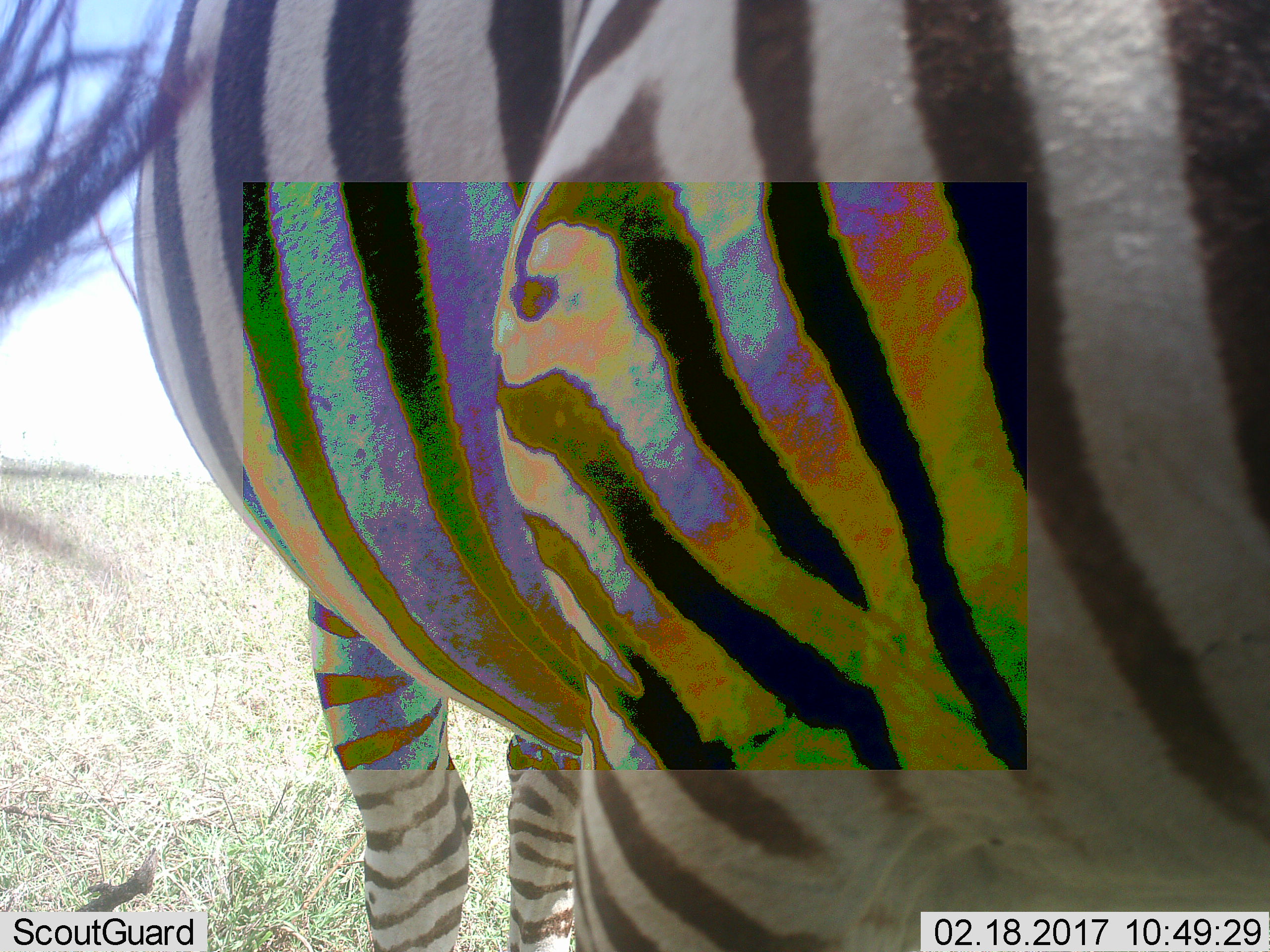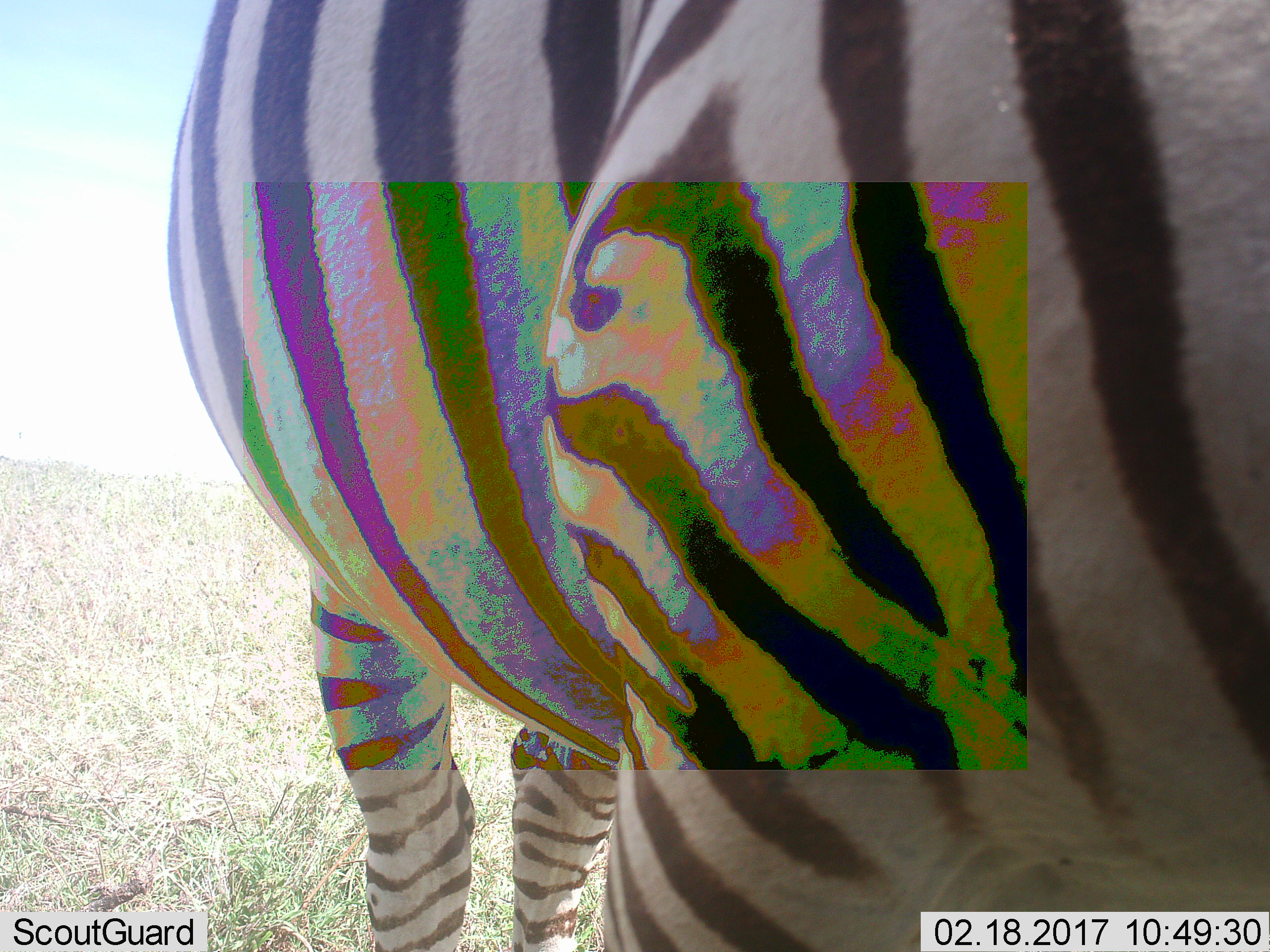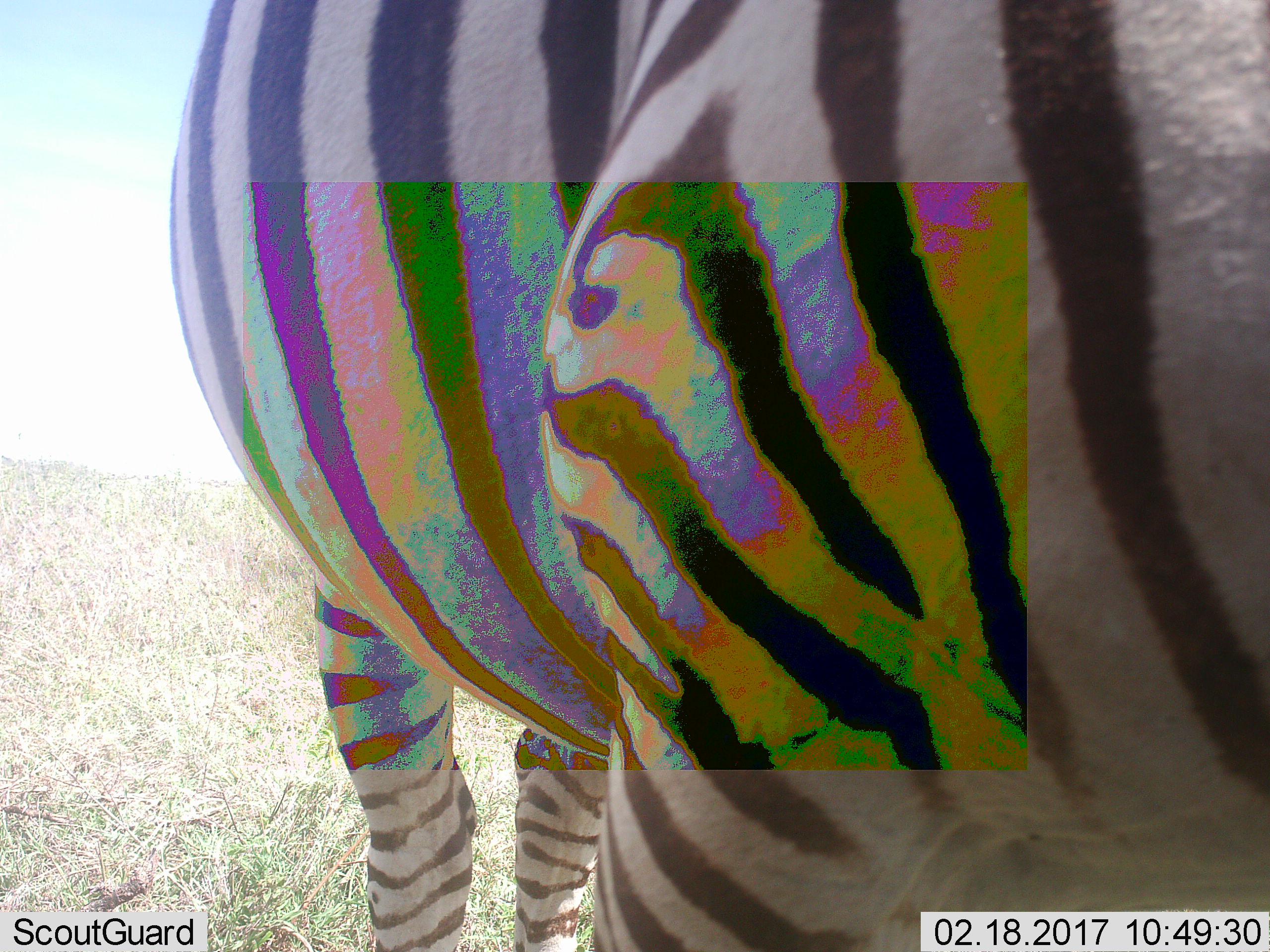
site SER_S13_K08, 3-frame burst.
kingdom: Animalia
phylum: Chordata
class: Mammalia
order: Perissodactyla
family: Equidae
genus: Equus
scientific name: Equus quagga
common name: plains zebra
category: zebraplains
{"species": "zebraplains (plains zebra) (Equus quagga)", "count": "1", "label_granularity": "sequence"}